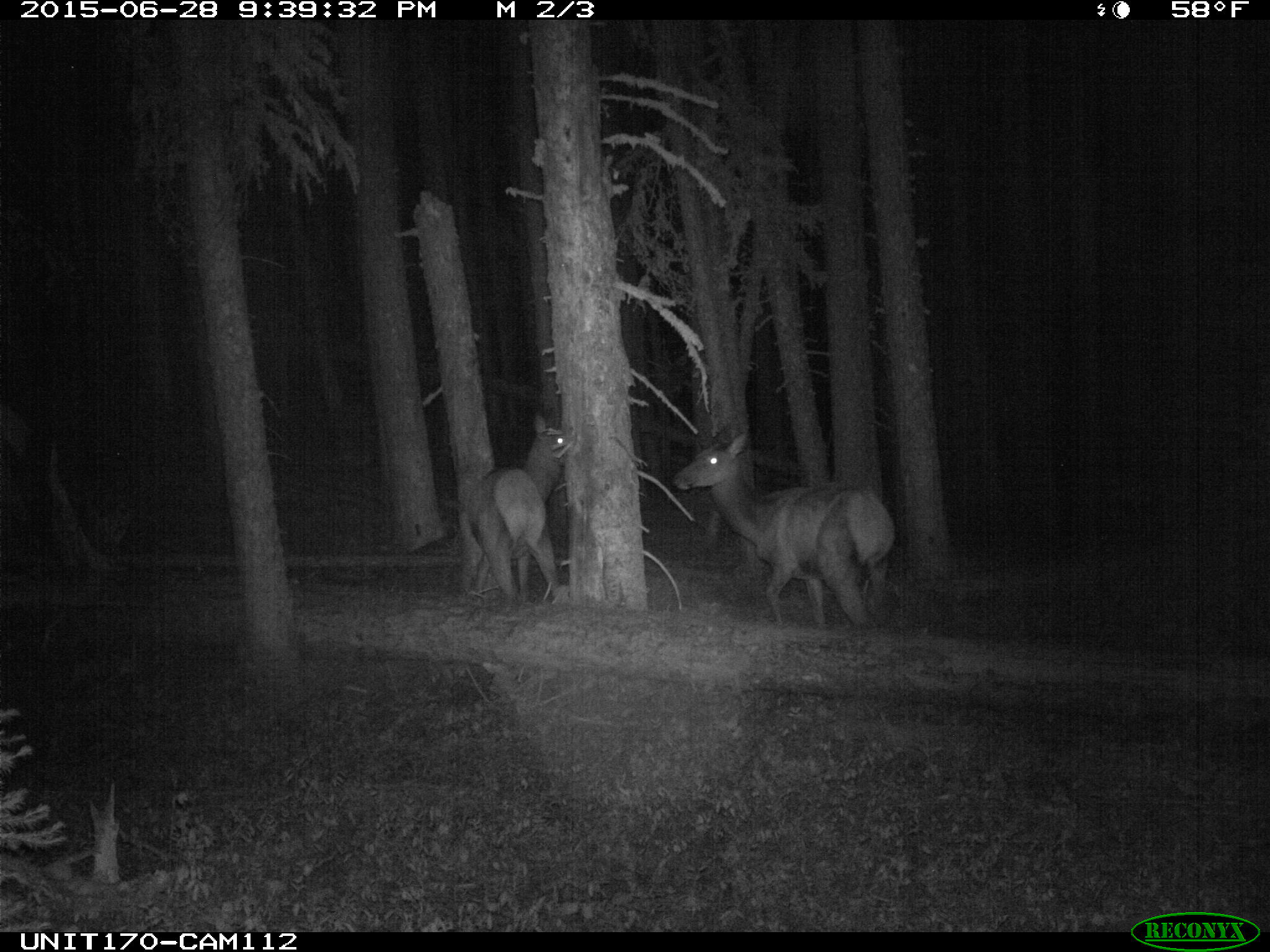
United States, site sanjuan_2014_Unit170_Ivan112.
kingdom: Animalia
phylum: Chordata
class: Mammalia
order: Artiodactyla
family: Cervidae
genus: Cervus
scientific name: Cervus elaphus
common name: red deer